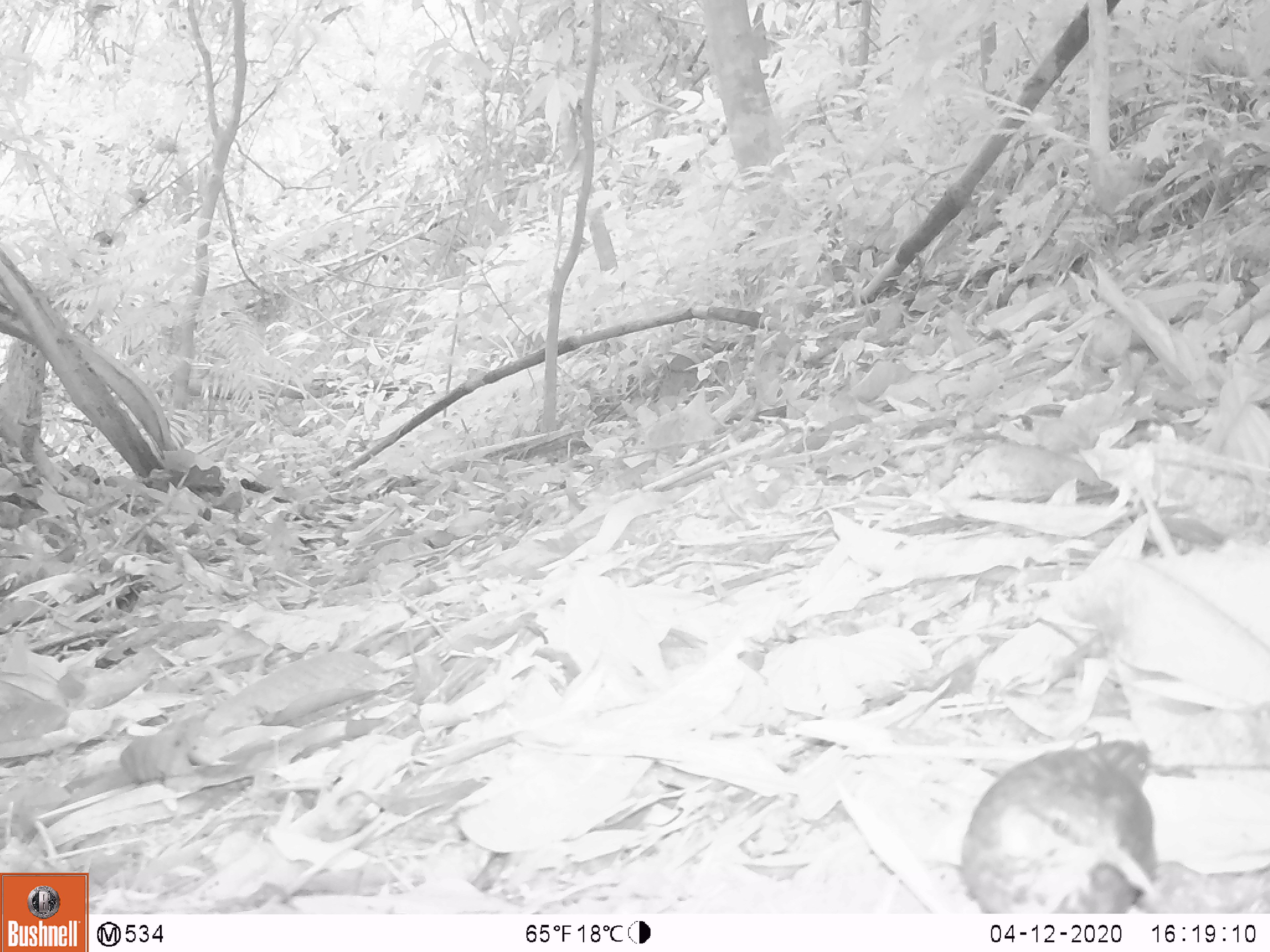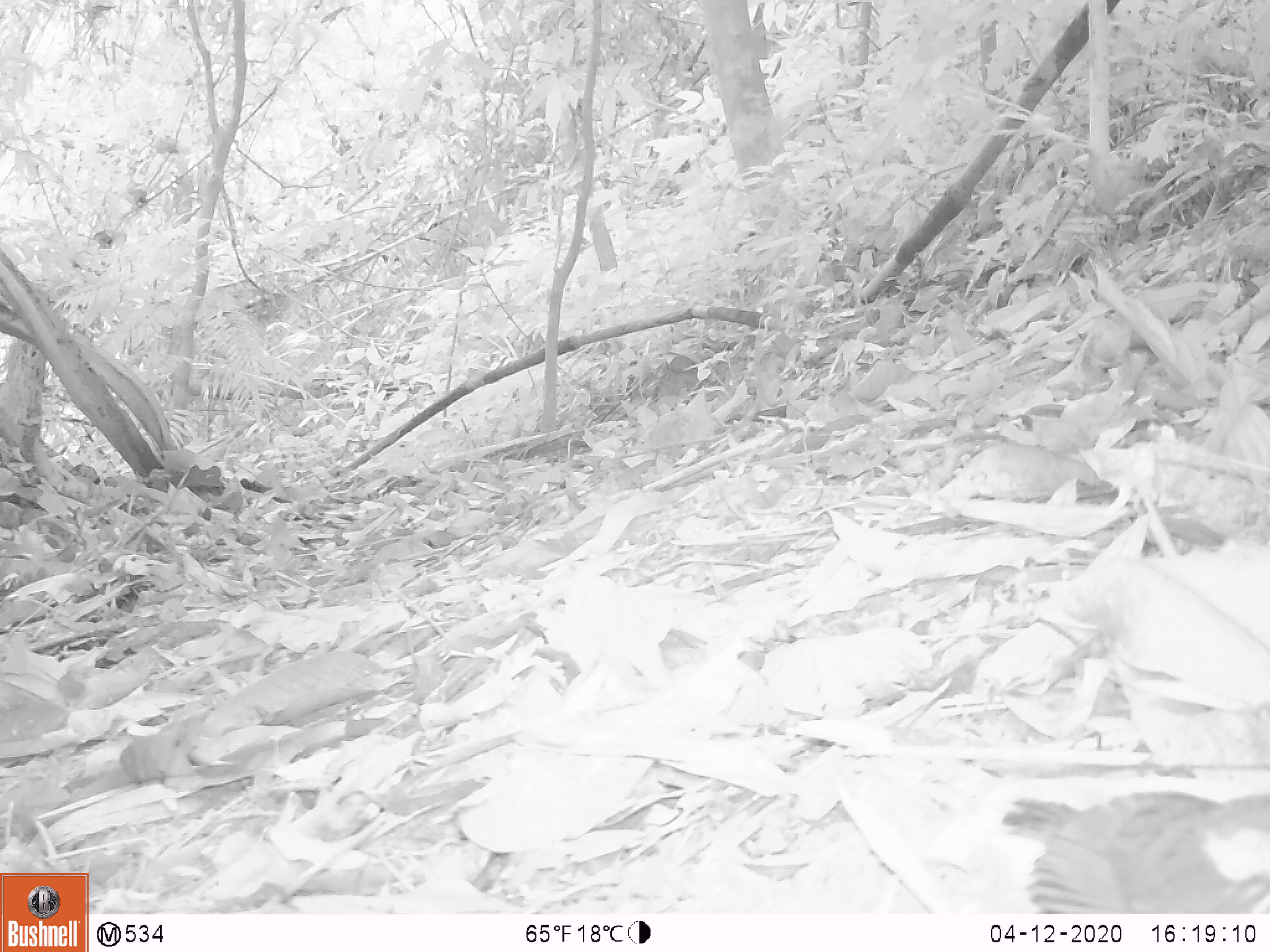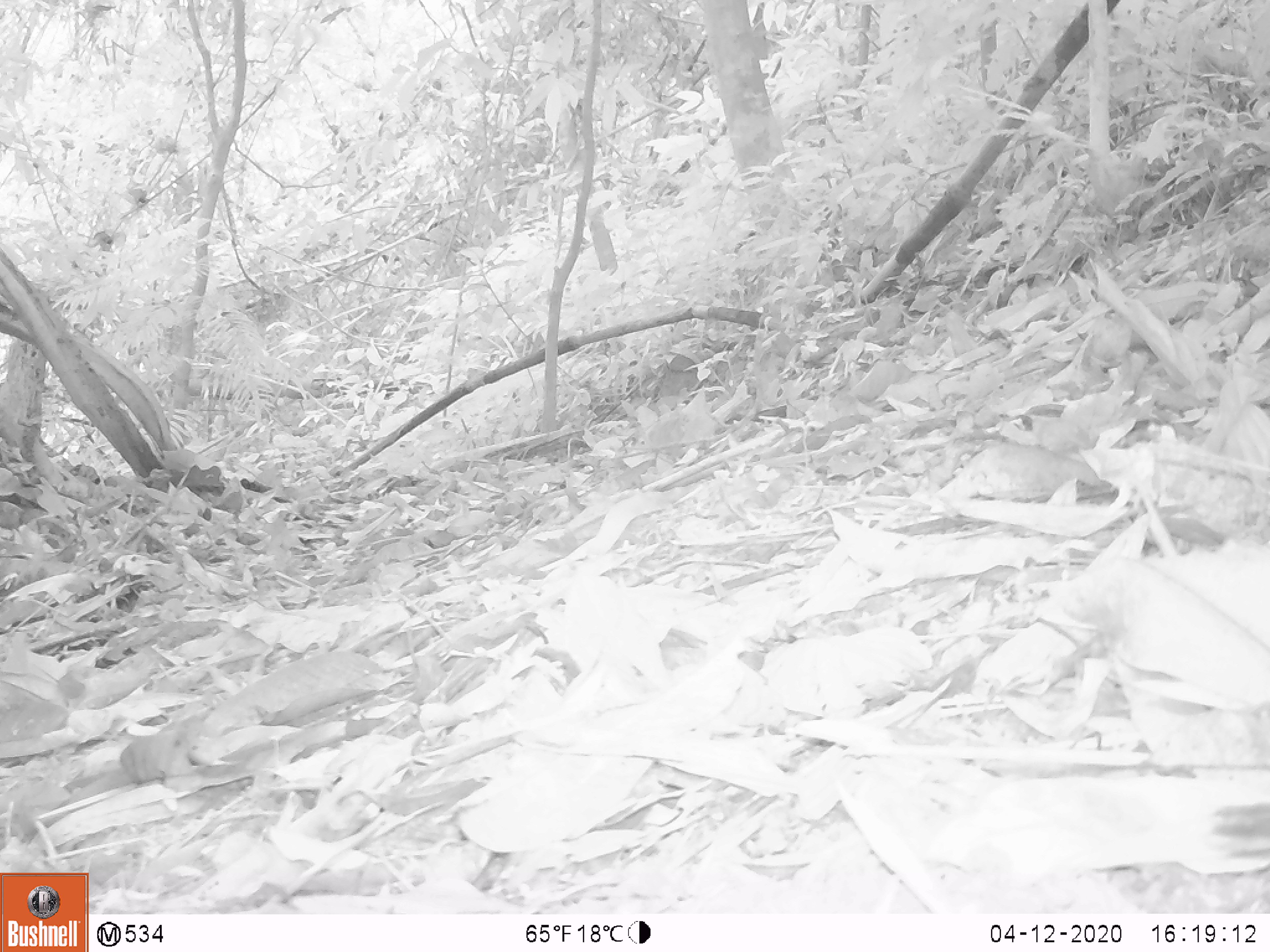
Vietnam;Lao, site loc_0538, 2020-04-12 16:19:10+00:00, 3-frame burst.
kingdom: Animalia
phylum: Chordata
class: Aves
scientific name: Aves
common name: bird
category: unidentified bird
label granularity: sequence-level